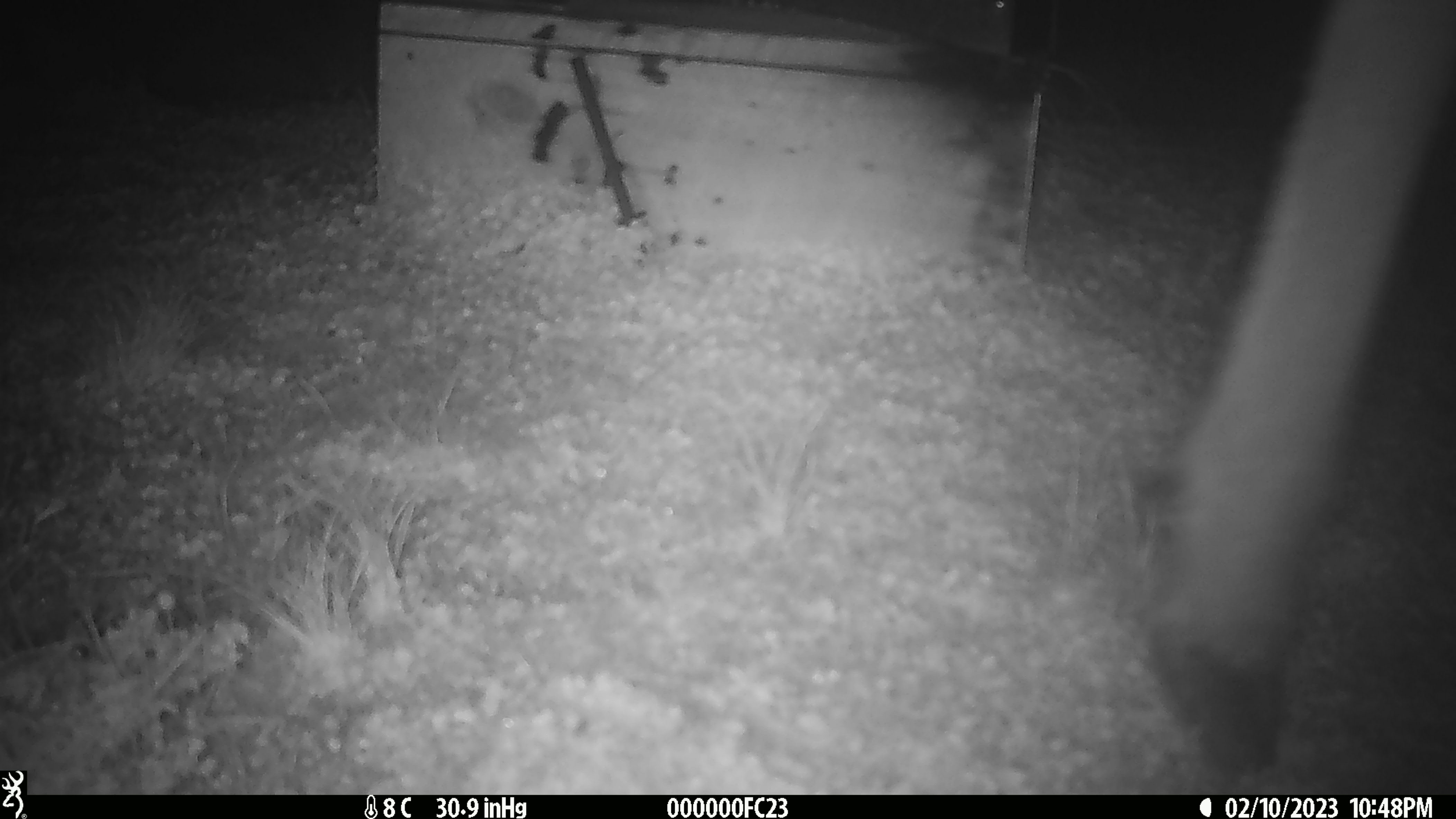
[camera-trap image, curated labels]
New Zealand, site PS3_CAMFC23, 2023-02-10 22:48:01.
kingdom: Animalia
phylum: Chordata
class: Mammalia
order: Artiodactyla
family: Cervidae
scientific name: Cervidae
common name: deer